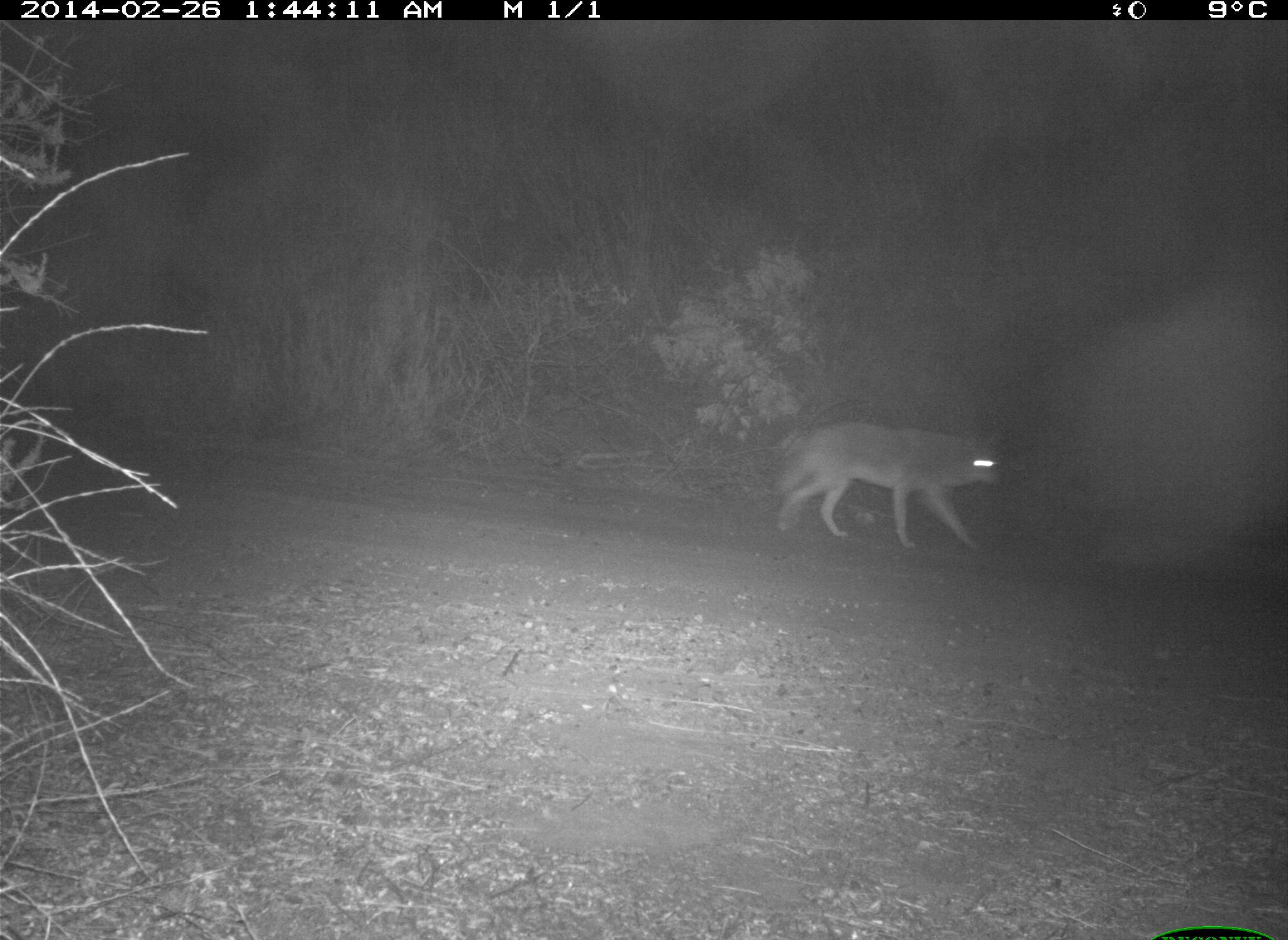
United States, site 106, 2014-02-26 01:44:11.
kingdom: Animalia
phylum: Chordata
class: Mammalia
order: Carnivora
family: Canidae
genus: Canis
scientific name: Canis latrans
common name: coyote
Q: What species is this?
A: Coyote (Canis latrans).